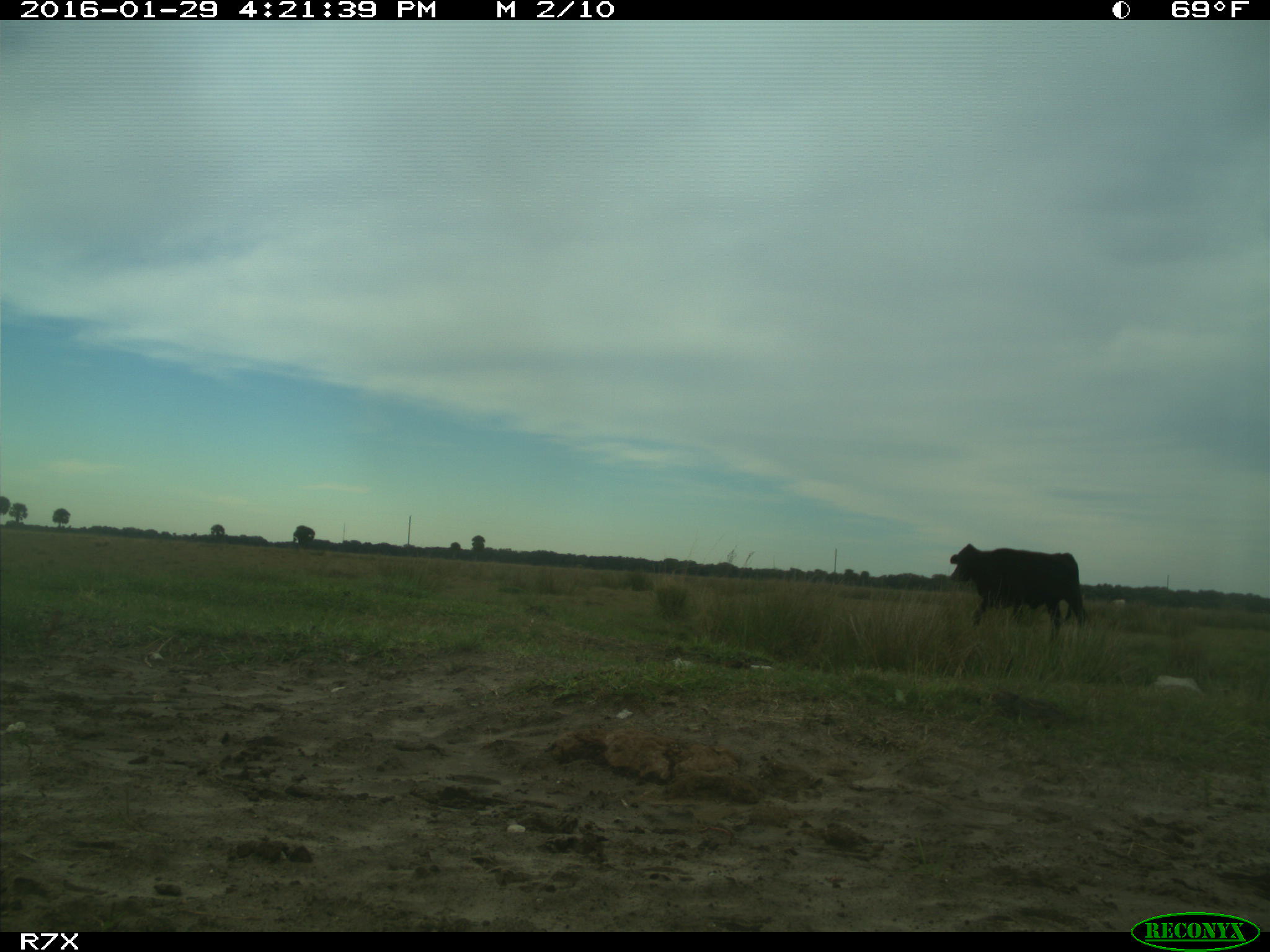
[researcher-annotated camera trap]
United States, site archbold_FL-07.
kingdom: Animalia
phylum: Chordata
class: Mammalia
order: Artiodactyla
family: Bovidae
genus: Bos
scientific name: Bos taurus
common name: domestic cow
Bos taurus (domestic cow).